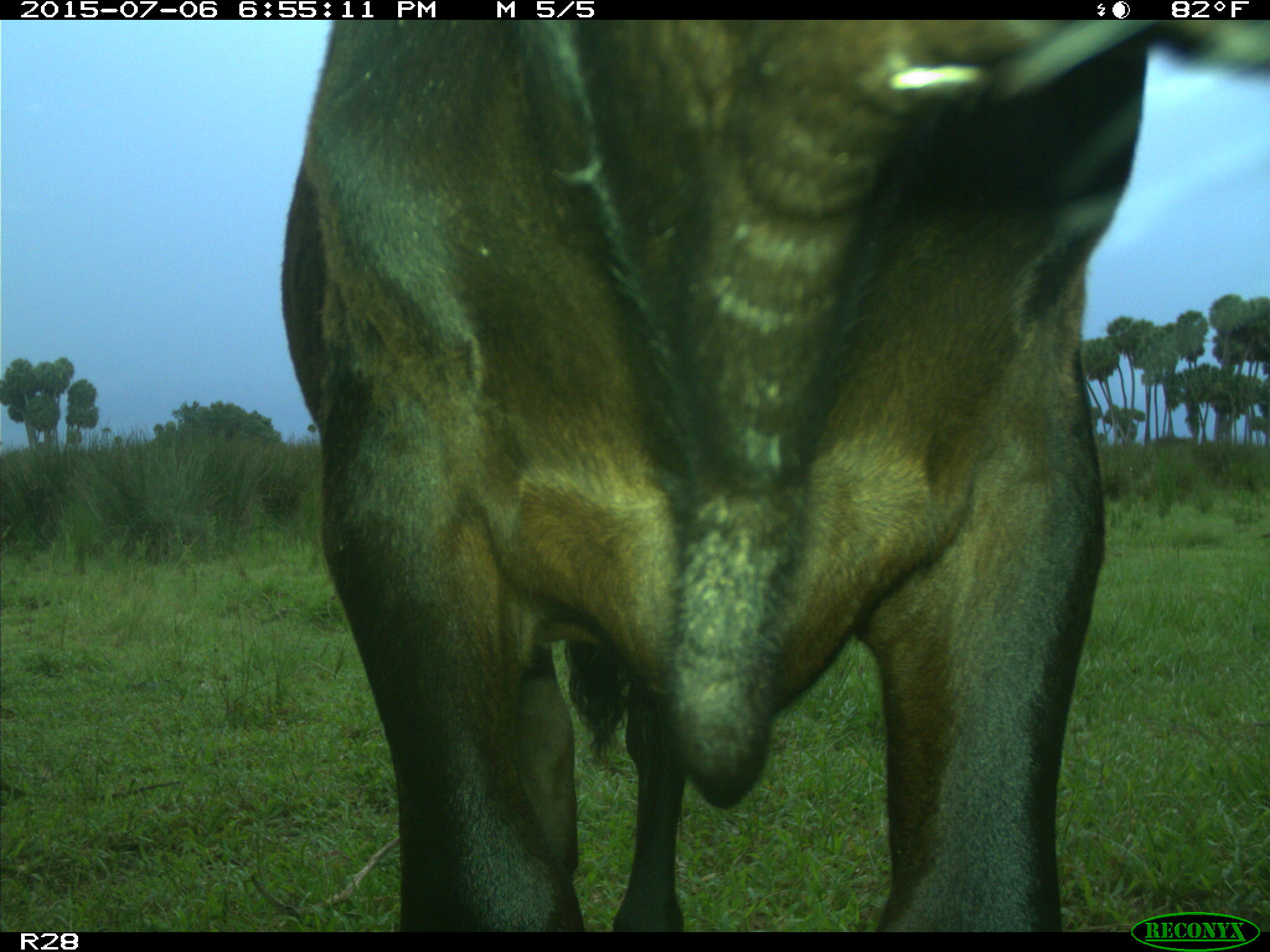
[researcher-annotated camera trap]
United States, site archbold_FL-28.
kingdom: Animalia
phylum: Chordata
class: Mammalia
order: Artiodactyla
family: Bovidae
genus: Bos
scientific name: Bos taurus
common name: domestic cow